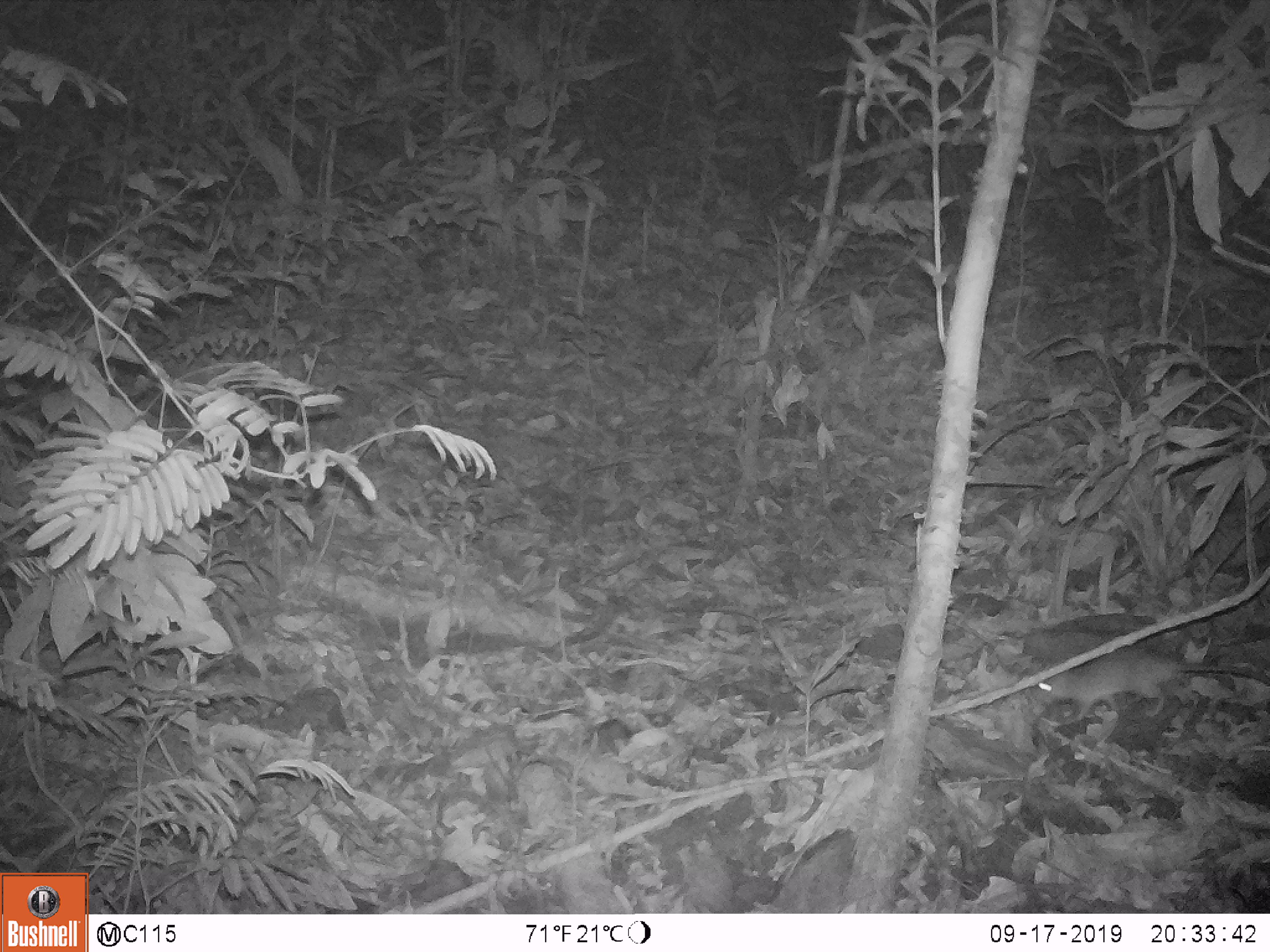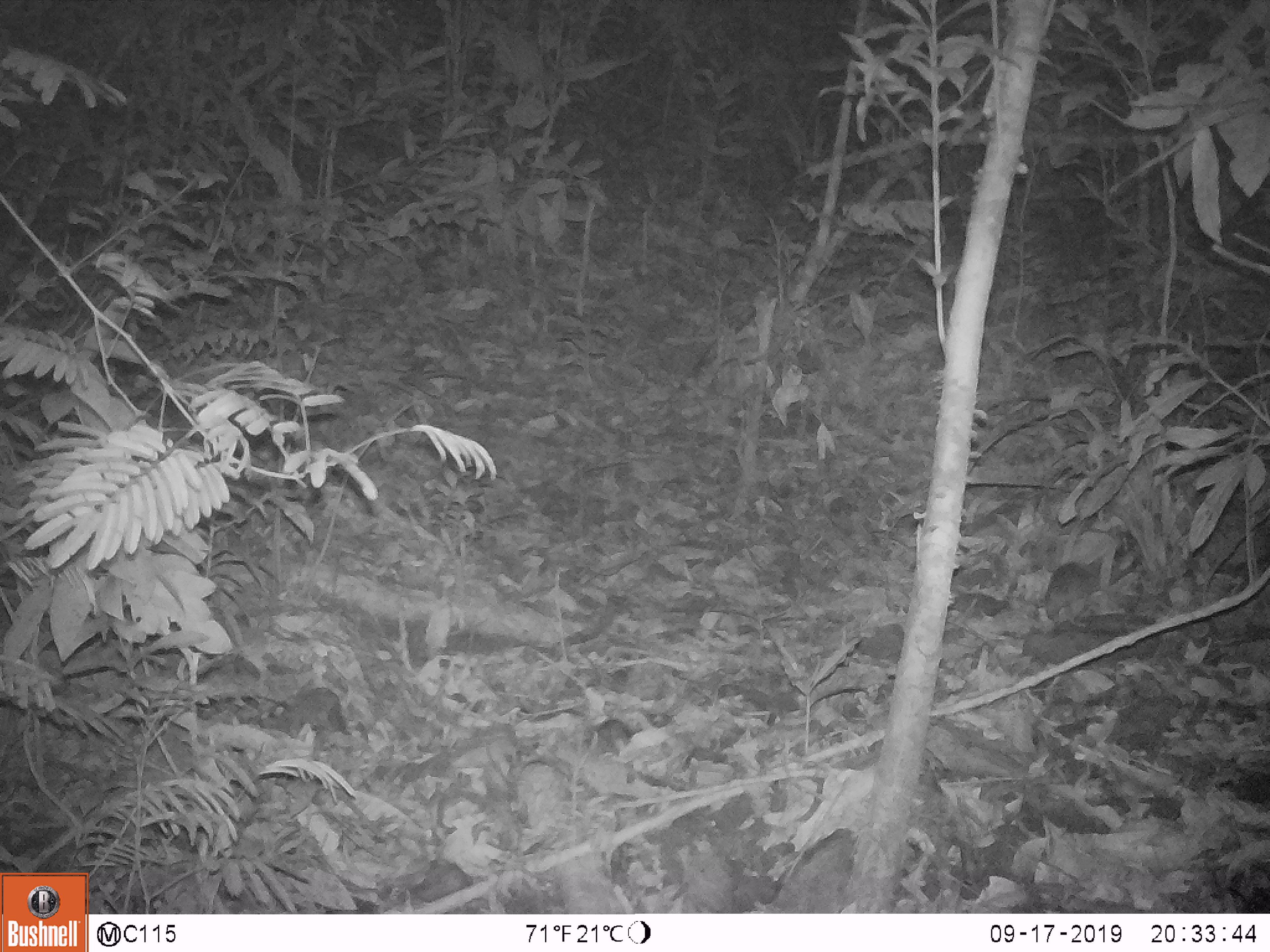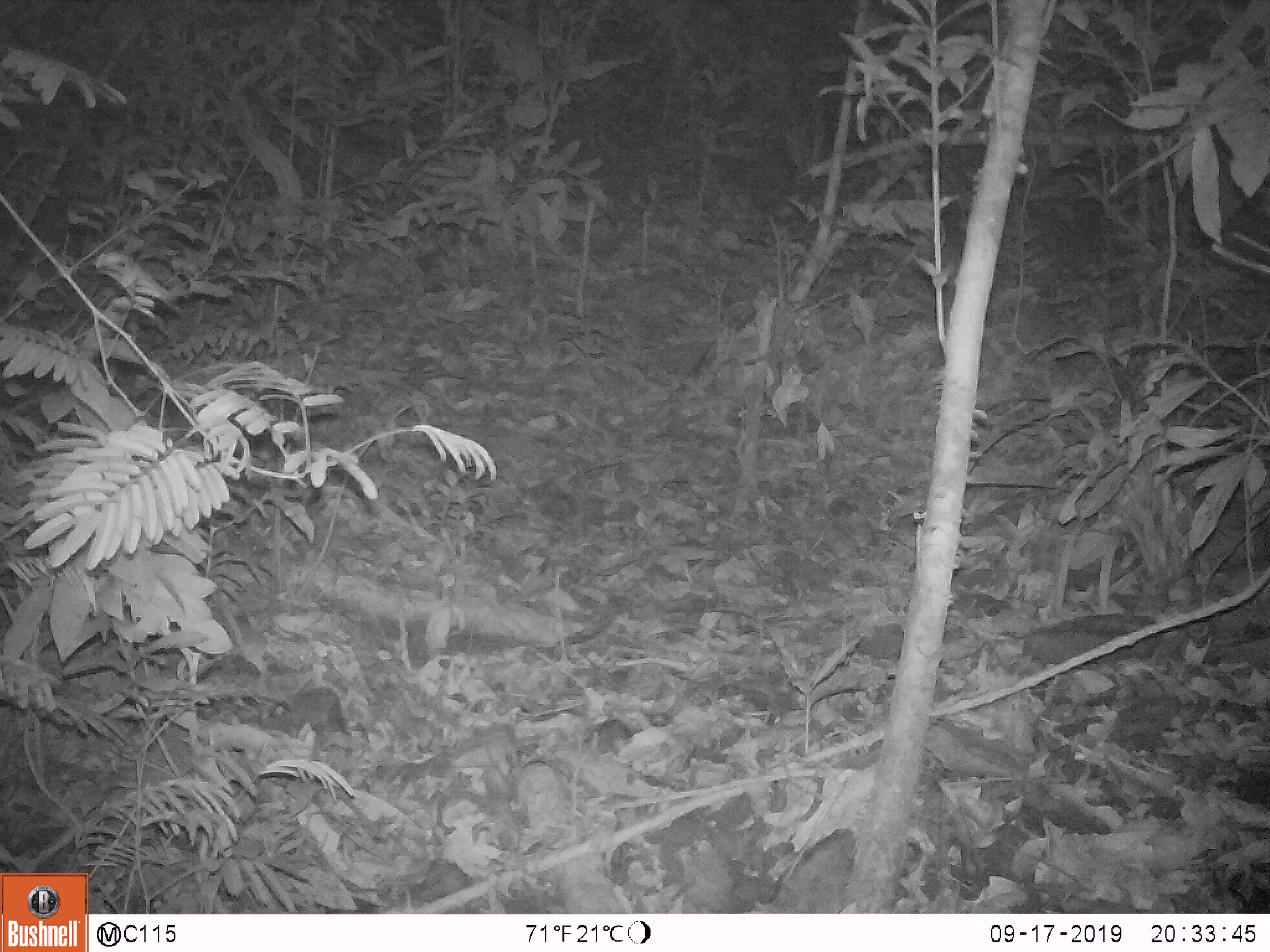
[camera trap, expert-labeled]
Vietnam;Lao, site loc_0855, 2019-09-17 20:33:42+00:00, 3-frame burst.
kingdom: Animalia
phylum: Chordata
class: Mammalia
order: Rodentia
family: Muridae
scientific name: Muridae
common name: old-world mice and rats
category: unidentified murid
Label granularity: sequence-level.